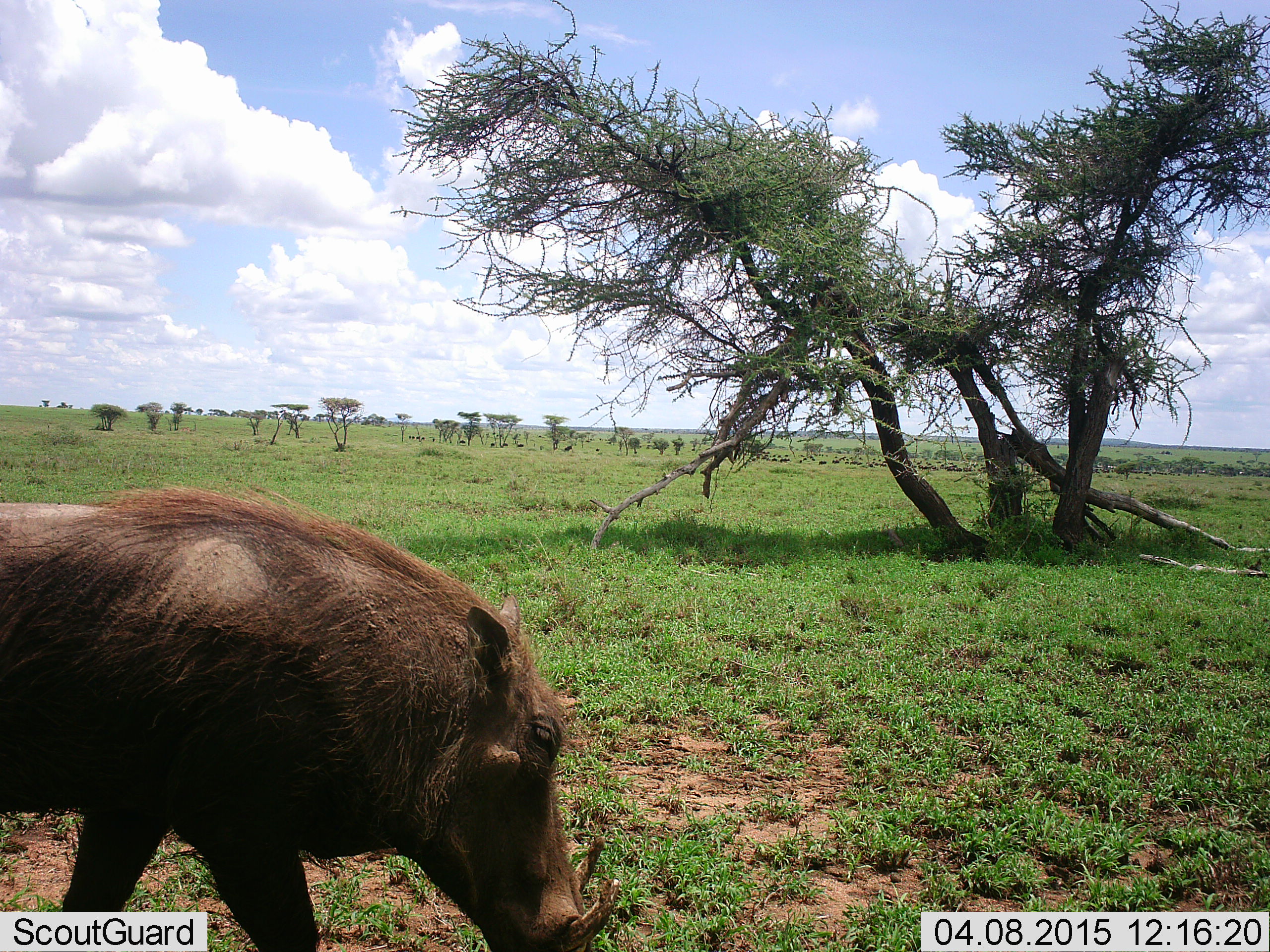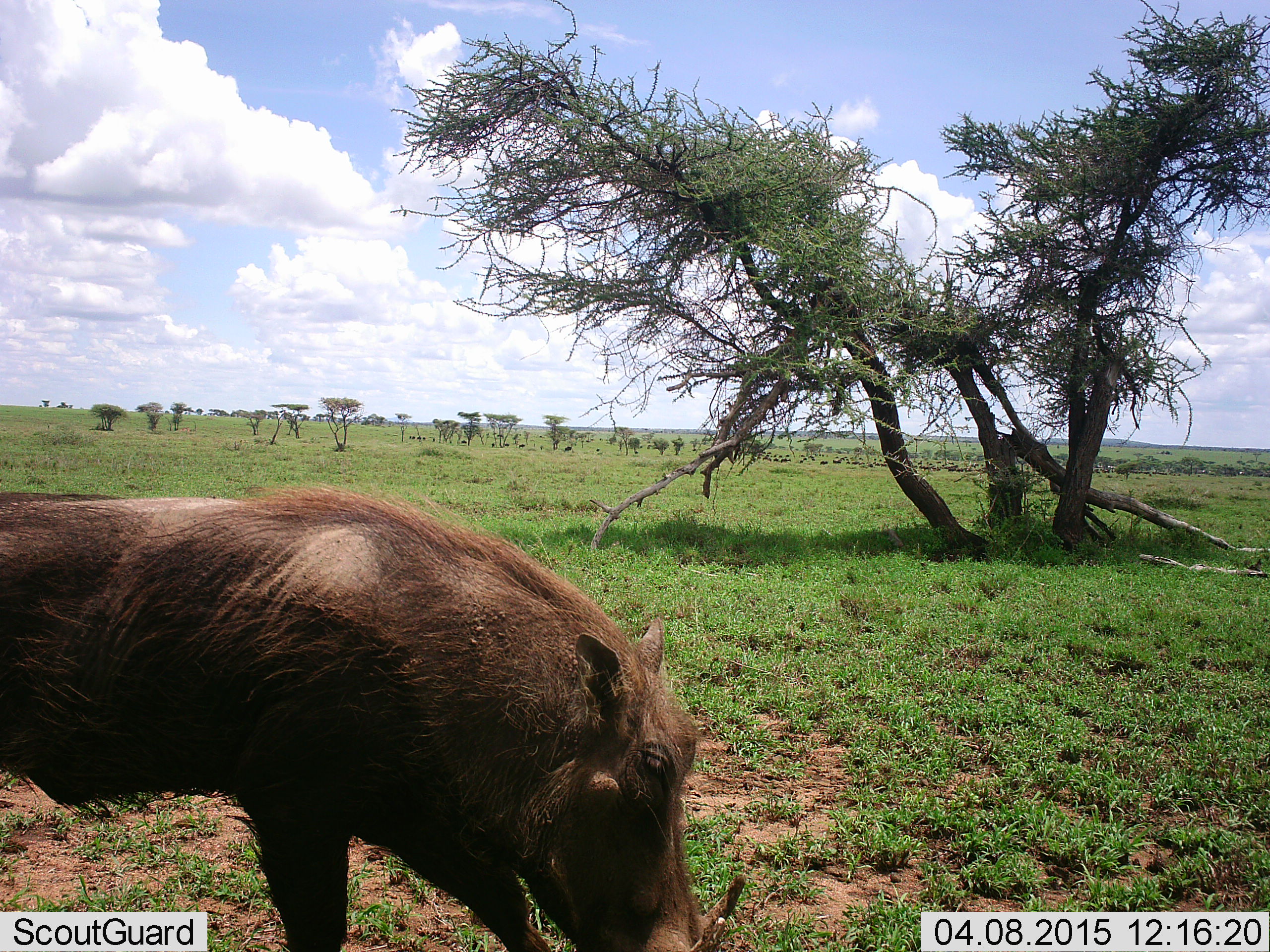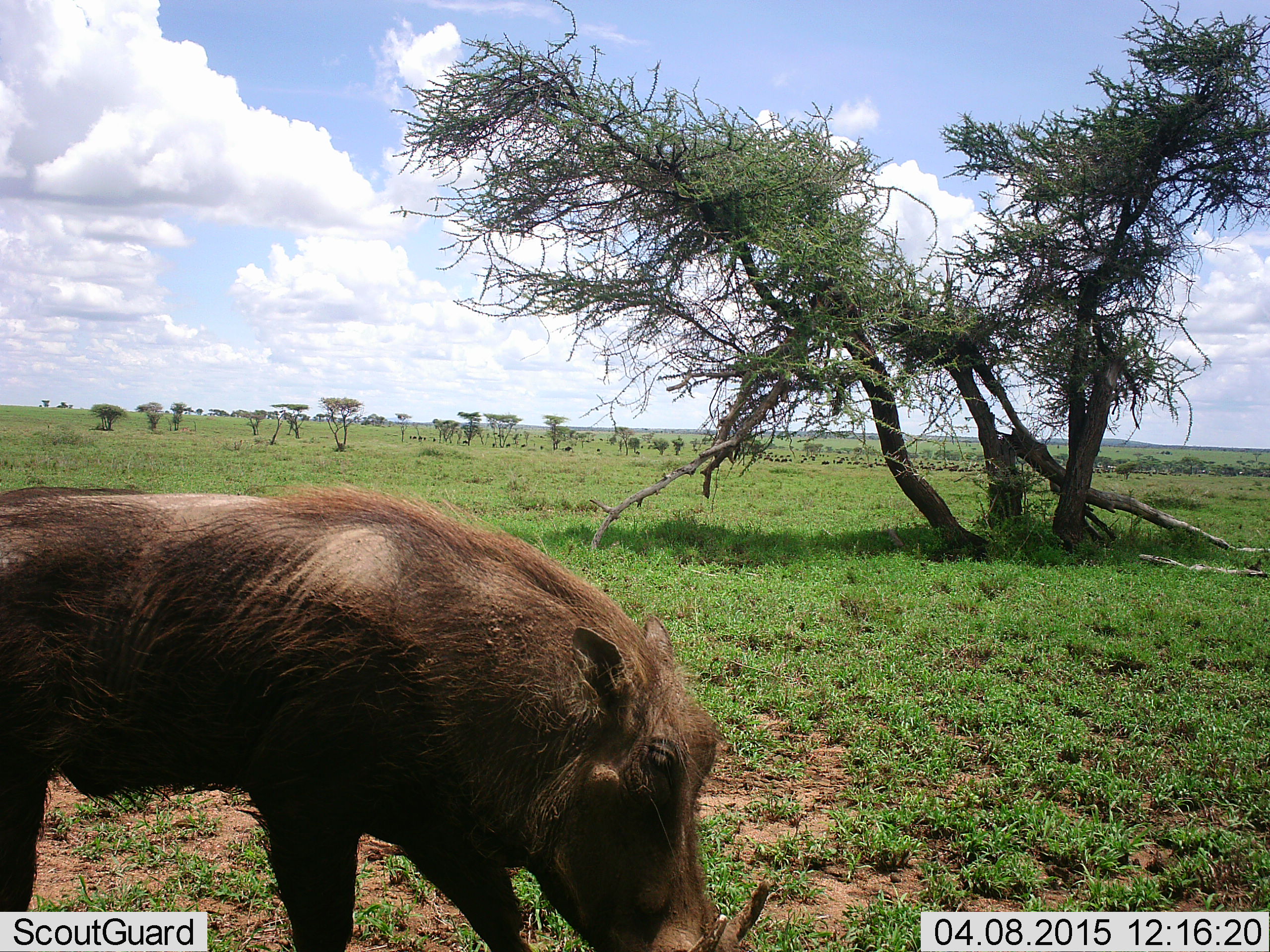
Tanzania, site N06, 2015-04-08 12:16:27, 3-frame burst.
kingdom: Animalia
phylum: Chordata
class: Mammalia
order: Artiodactyla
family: Suidae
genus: Phacochoerus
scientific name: Phacochoerus africanus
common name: warthog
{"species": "warthog (Phacochoerus africanus)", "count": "1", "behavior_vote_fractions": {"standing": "8%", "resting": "0%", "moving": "46%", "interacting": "0%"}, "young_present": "0%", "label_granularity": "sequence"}